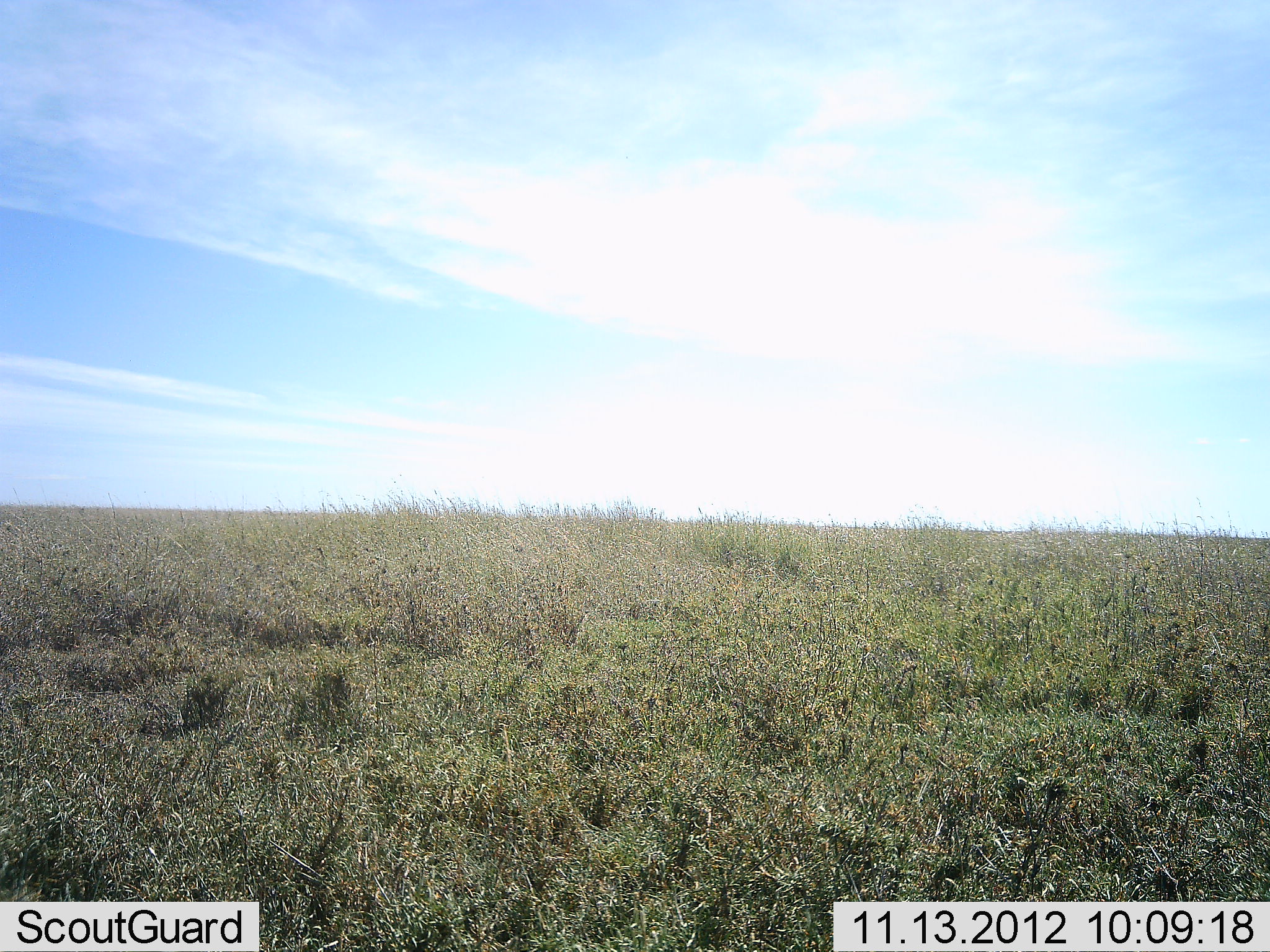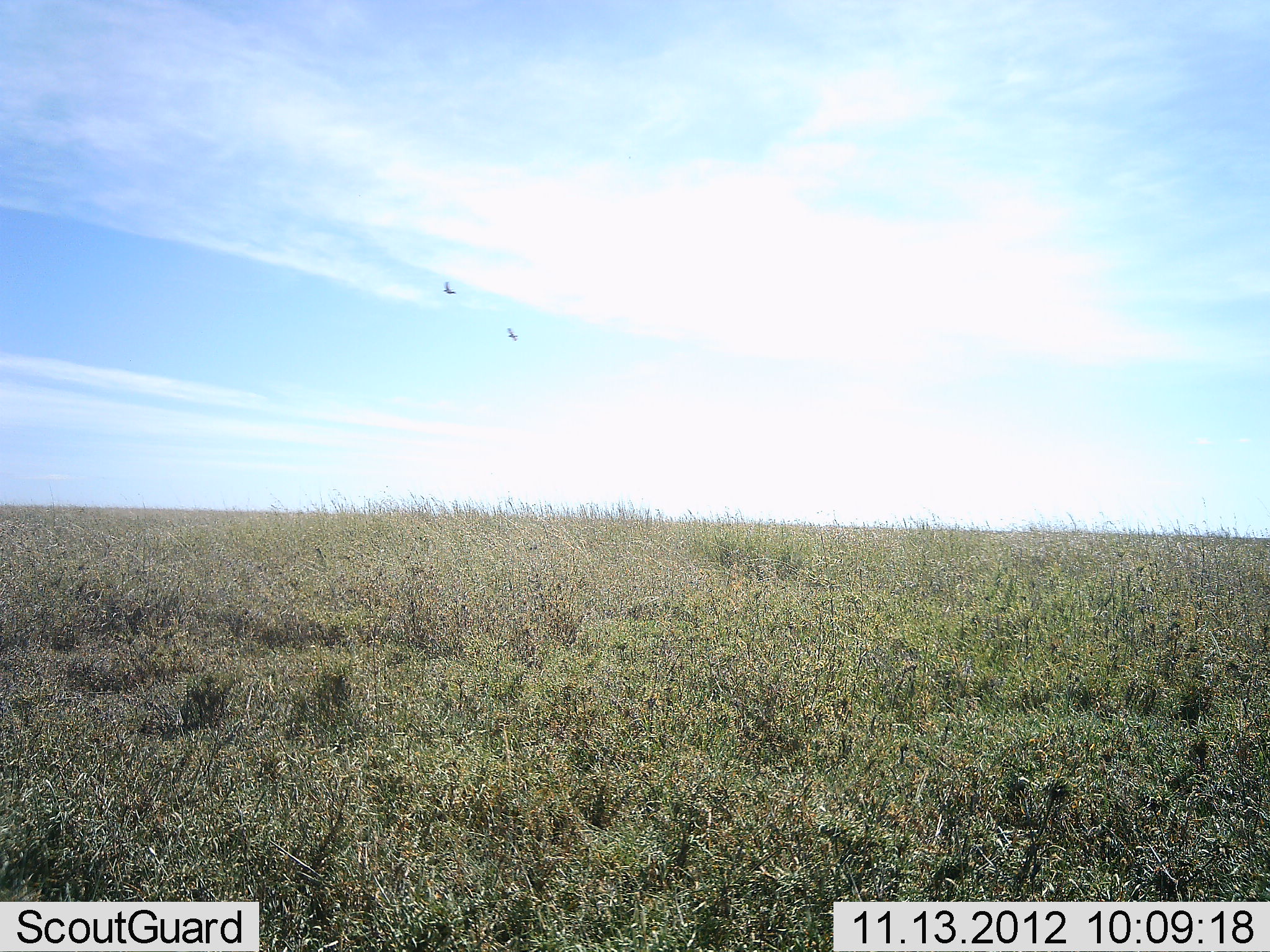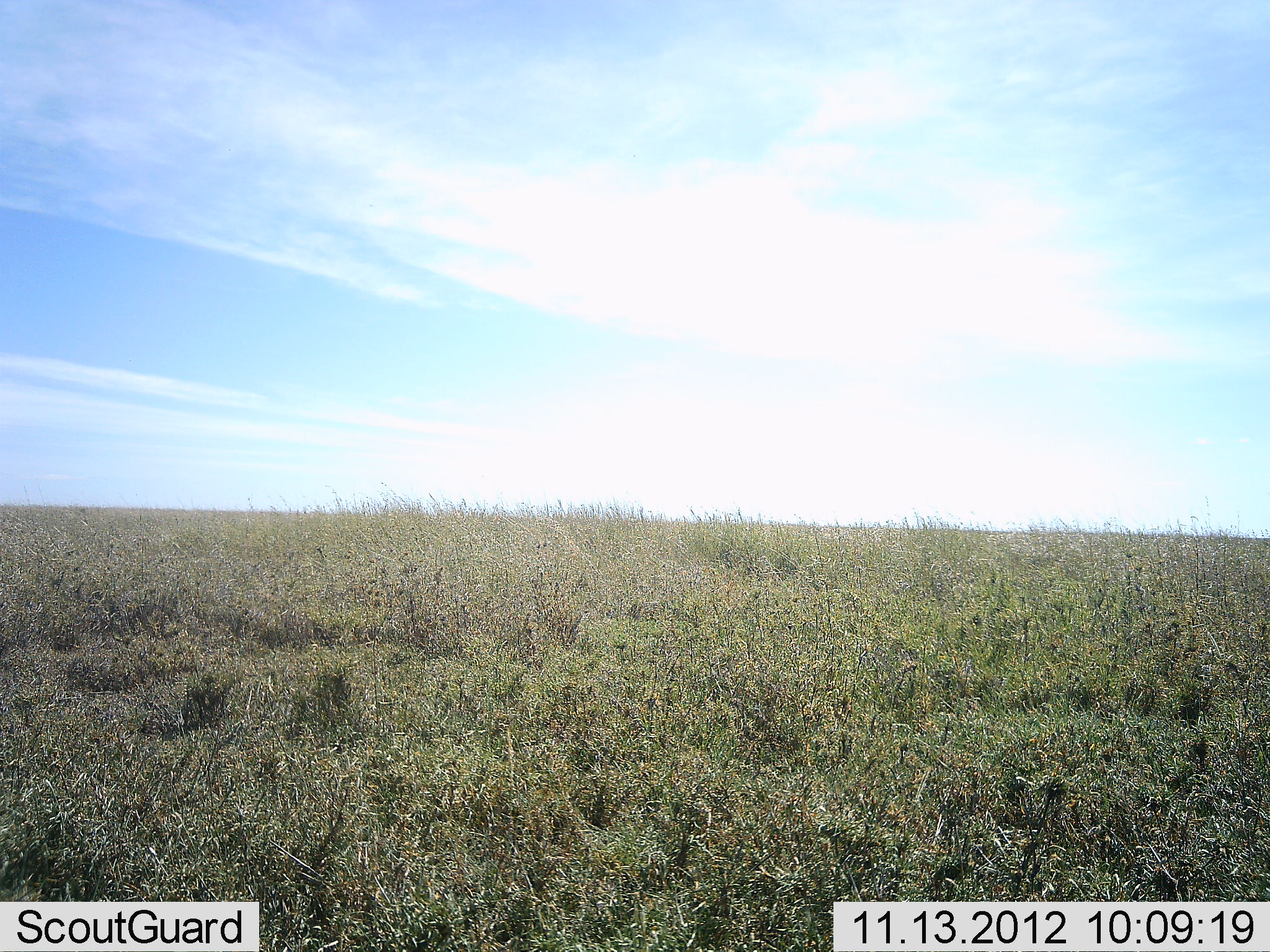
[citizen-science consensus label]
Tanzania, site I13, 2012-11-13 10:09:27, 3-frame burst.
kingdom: Animalia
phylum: Chordata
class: Aves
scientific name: Aves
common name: bird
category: otherbird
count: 2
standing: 0%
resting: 0%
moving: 100%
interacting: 0%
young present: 0%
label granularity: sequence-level